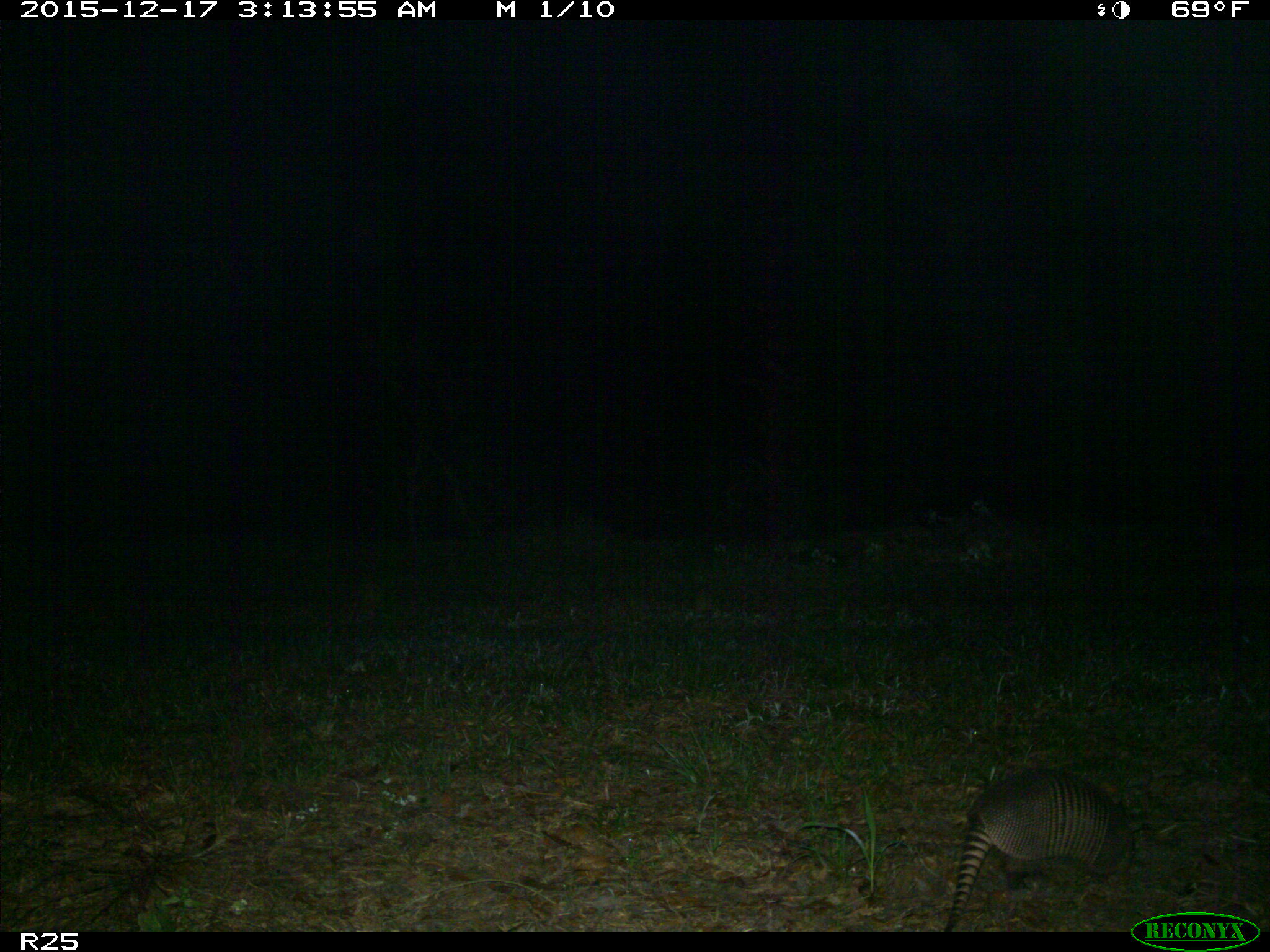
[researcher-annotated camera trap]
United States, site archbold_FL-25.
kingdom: Animalia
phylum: Chordata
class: Mammalia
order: Cingulata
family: Dasypodidae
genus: Dasypus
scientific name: Dasypus novemcinctus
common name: nine-banded armadillo